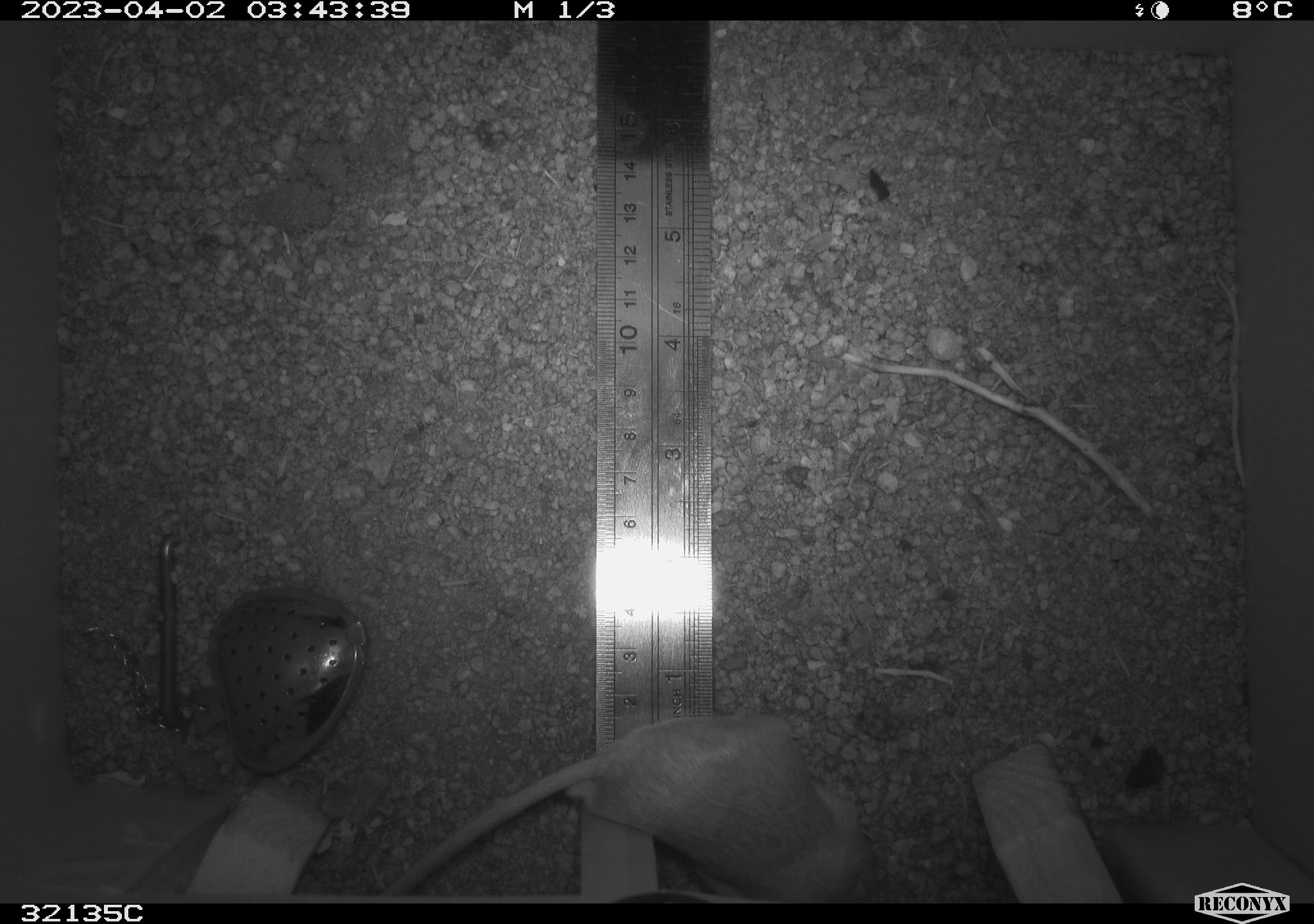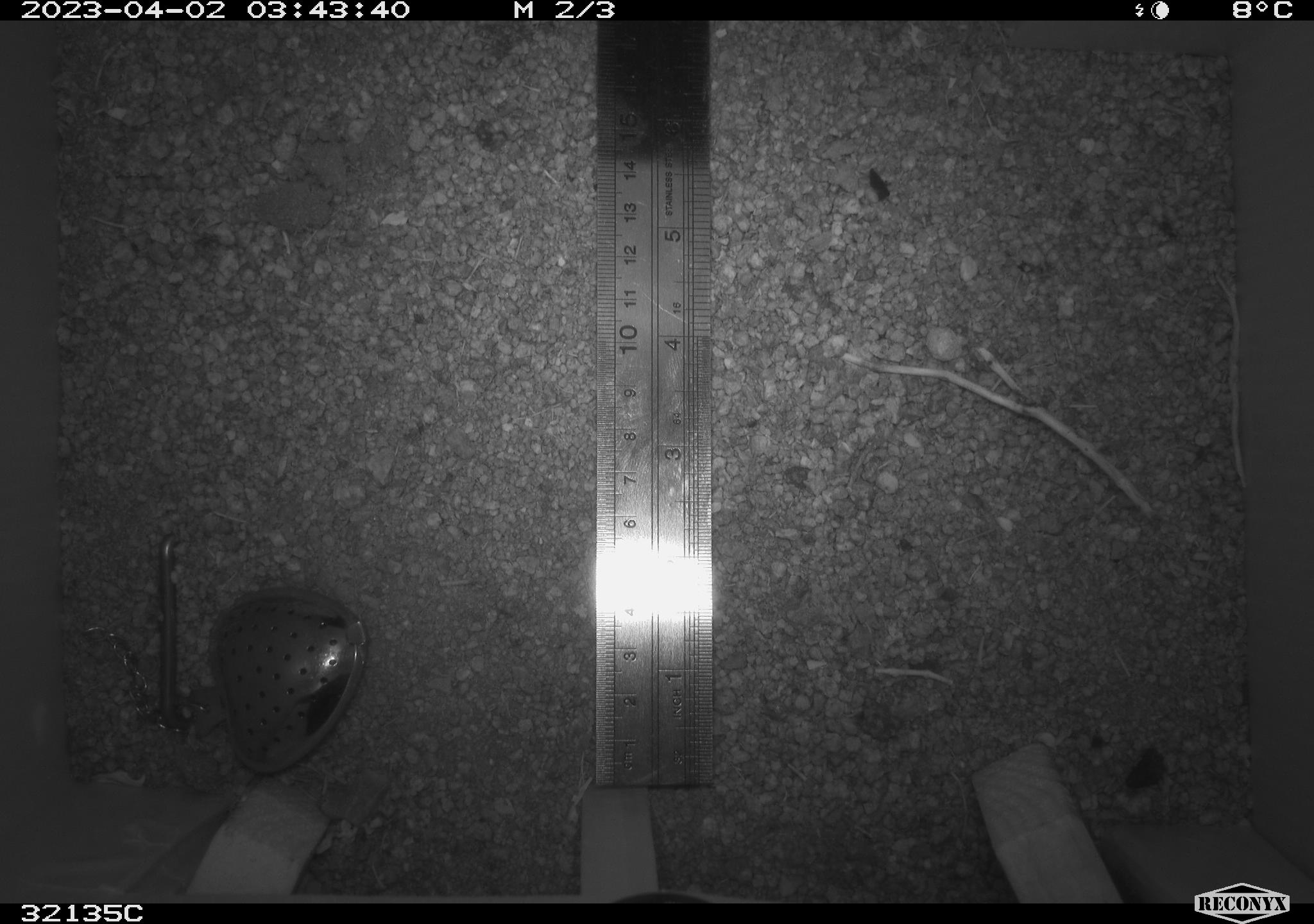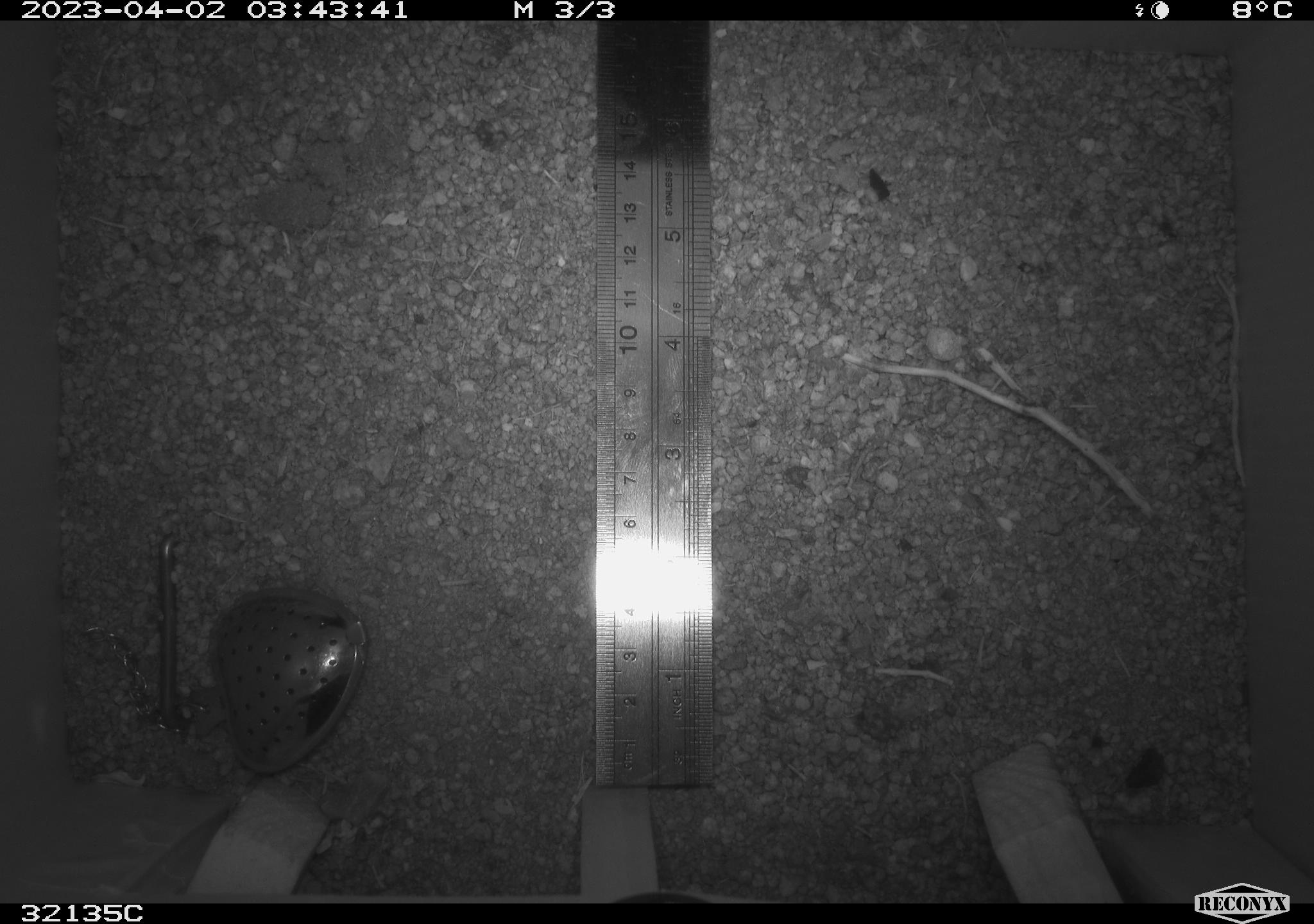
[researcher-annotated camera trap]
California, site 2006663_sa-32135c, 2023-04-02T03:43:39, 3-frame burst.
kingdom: Animalia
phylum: Chordata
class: Mammalia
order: Rodentia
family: Heteromyidae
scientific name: Heteromyidae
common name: kangaroo rats and pocket mice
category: heteromyidae family